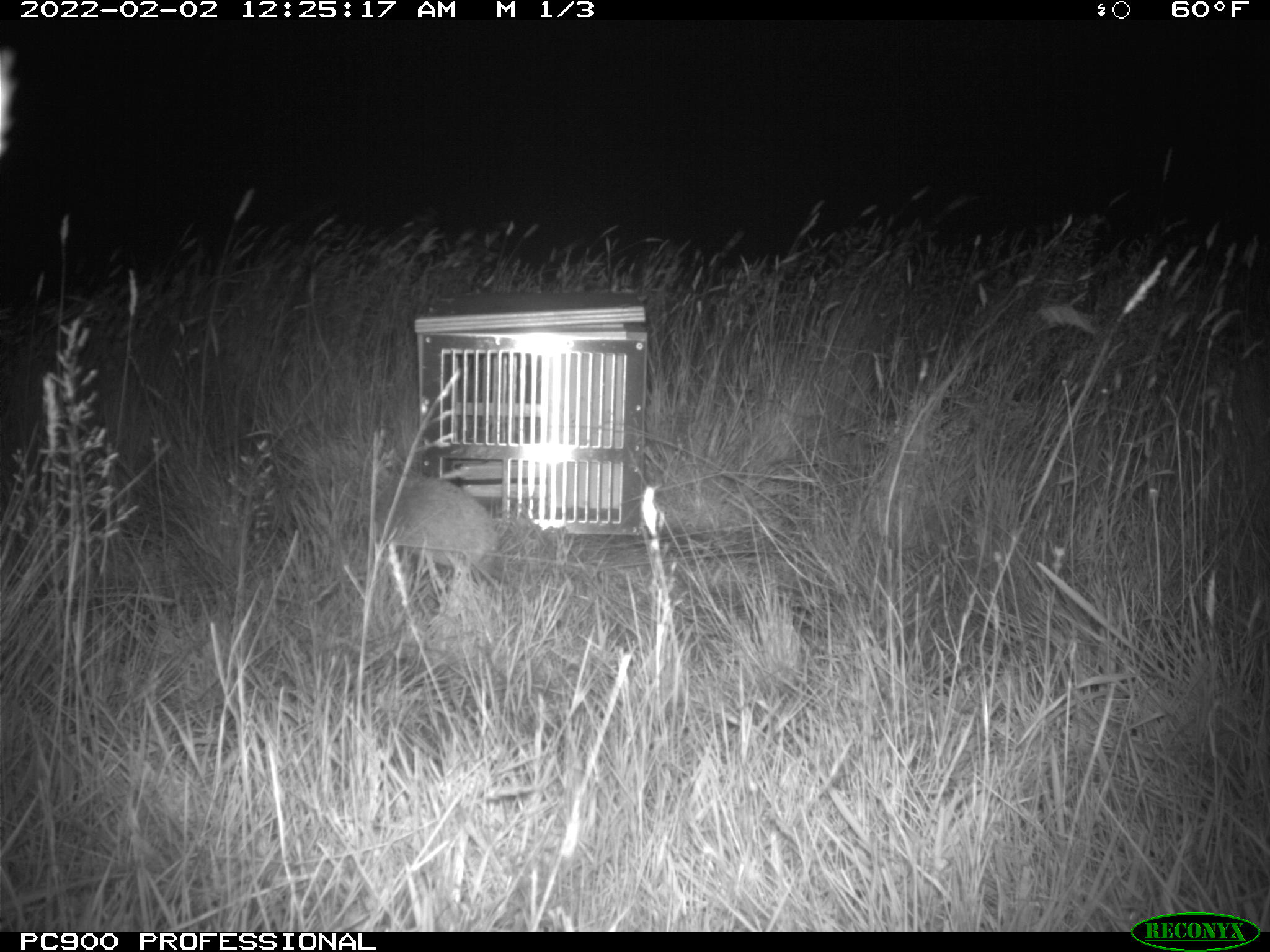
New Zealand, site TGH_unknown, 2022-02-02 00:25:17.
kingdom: Animalia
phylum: Chordata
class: Mammalia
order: Eulipotyphla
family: Erinaceidae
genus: Erinaceus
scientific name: Erinaceus europaeus europaeus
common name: european hedgehog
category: hedgehog